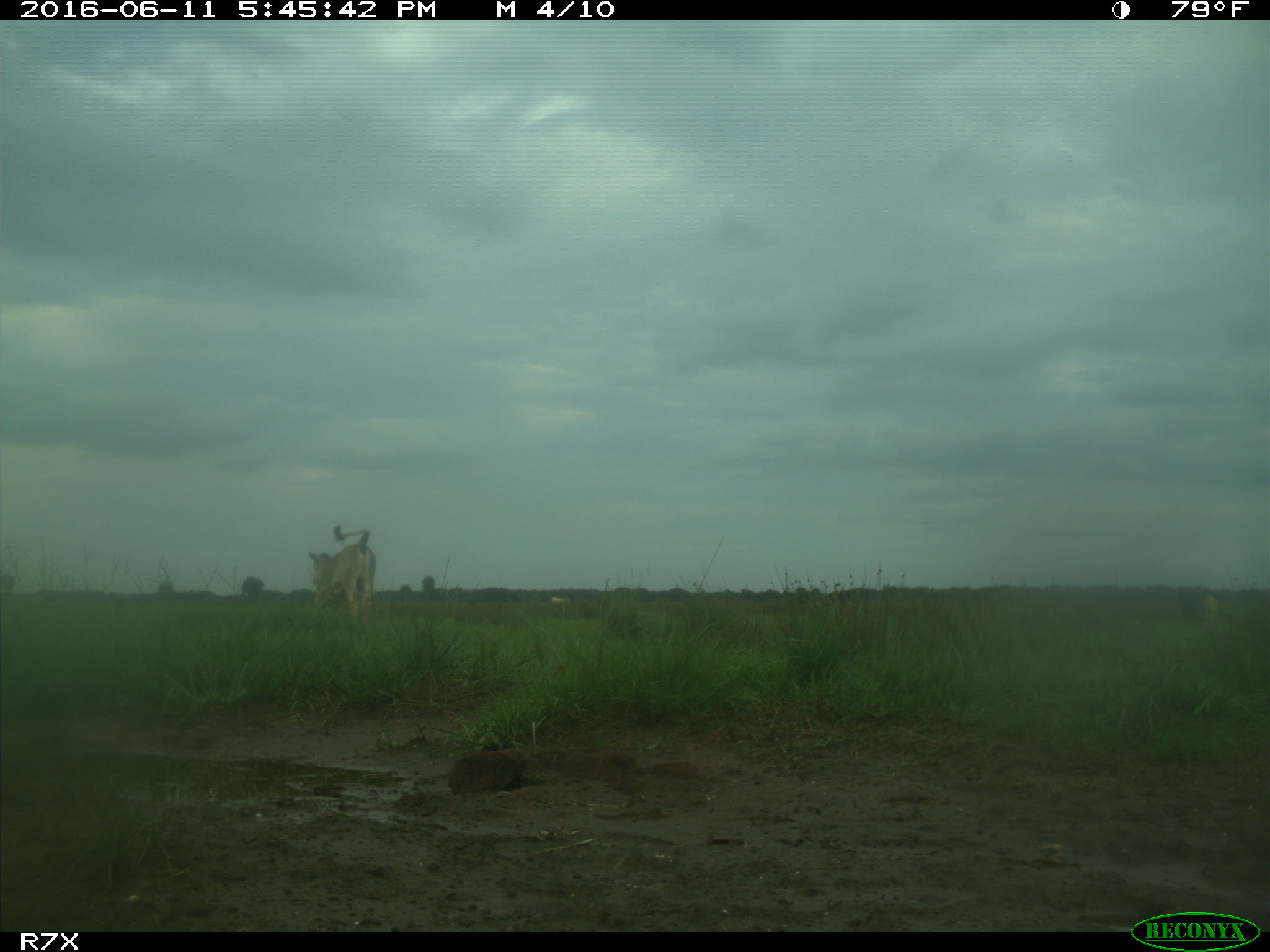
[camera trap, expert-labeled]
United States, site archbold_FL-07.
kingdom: Animalia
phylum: Chordata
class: Mammalia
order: Artiodactyla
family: Bovidae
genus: Bos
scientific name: Bos taurus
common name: domestic cow